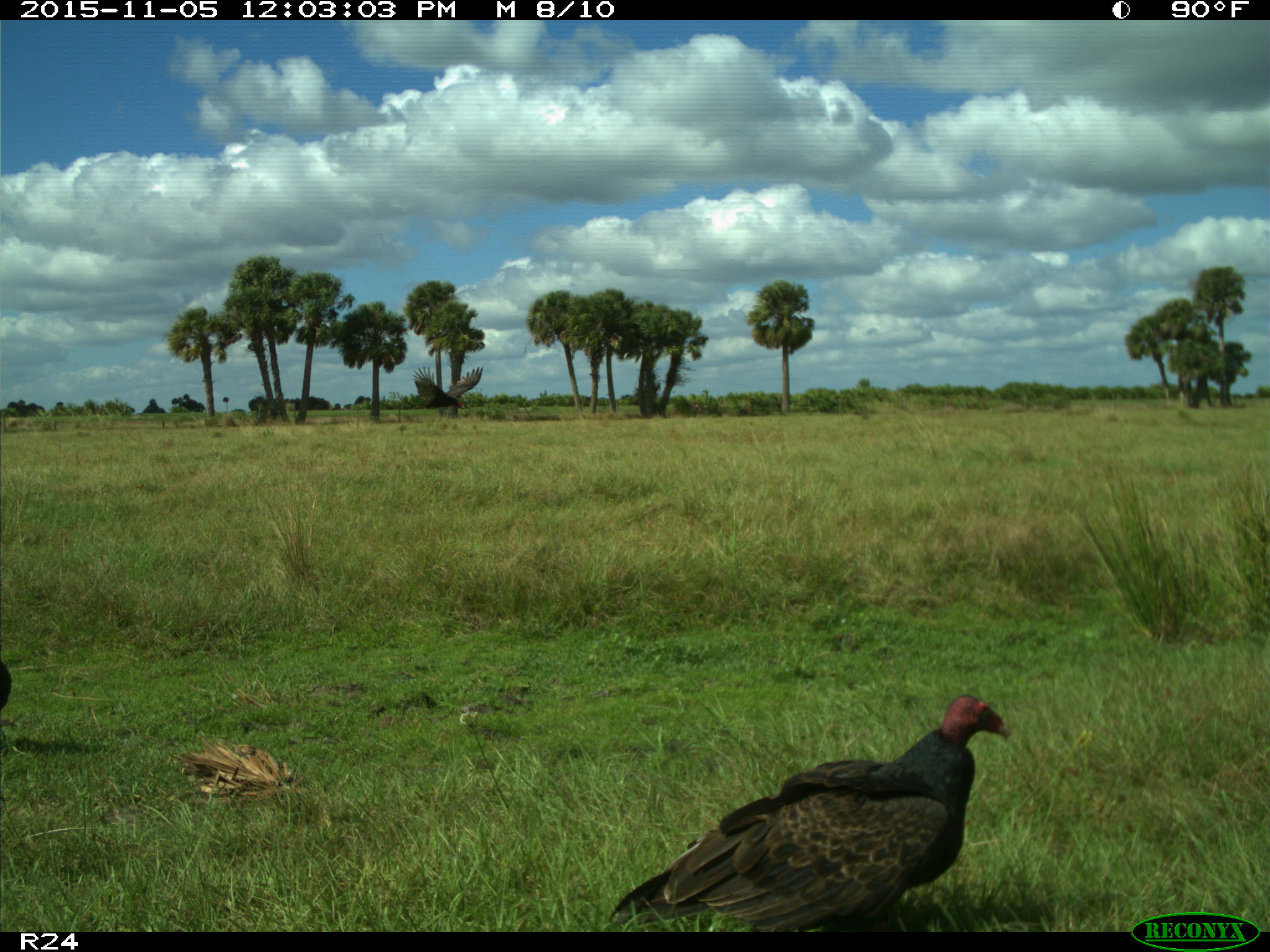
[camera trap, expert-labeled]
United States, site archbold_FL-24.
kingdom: Animalia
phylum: Chordata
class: Aves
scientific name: Aves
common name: birds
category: unidentified bird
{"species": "unidentified bird (birds) (Aves)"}